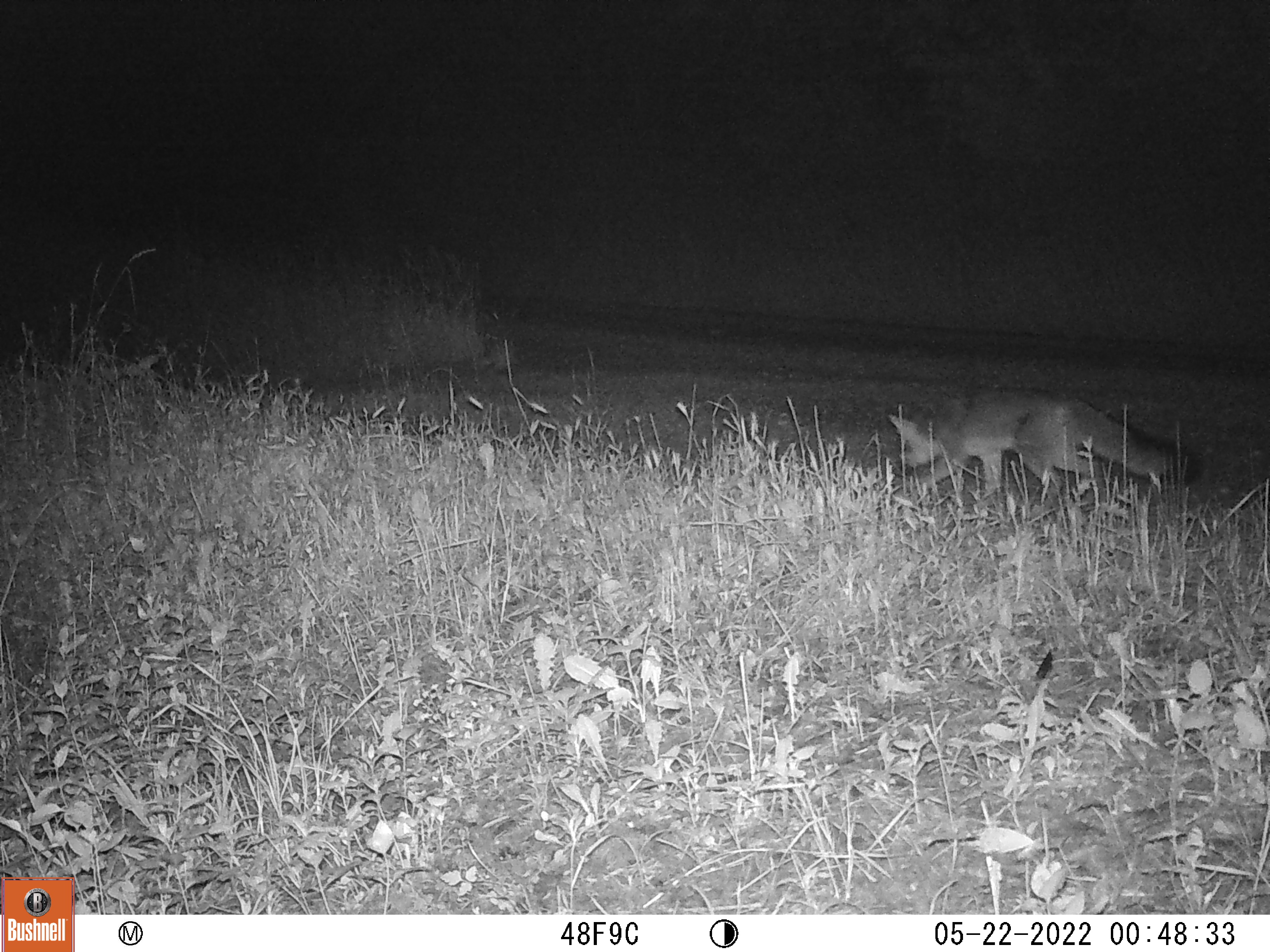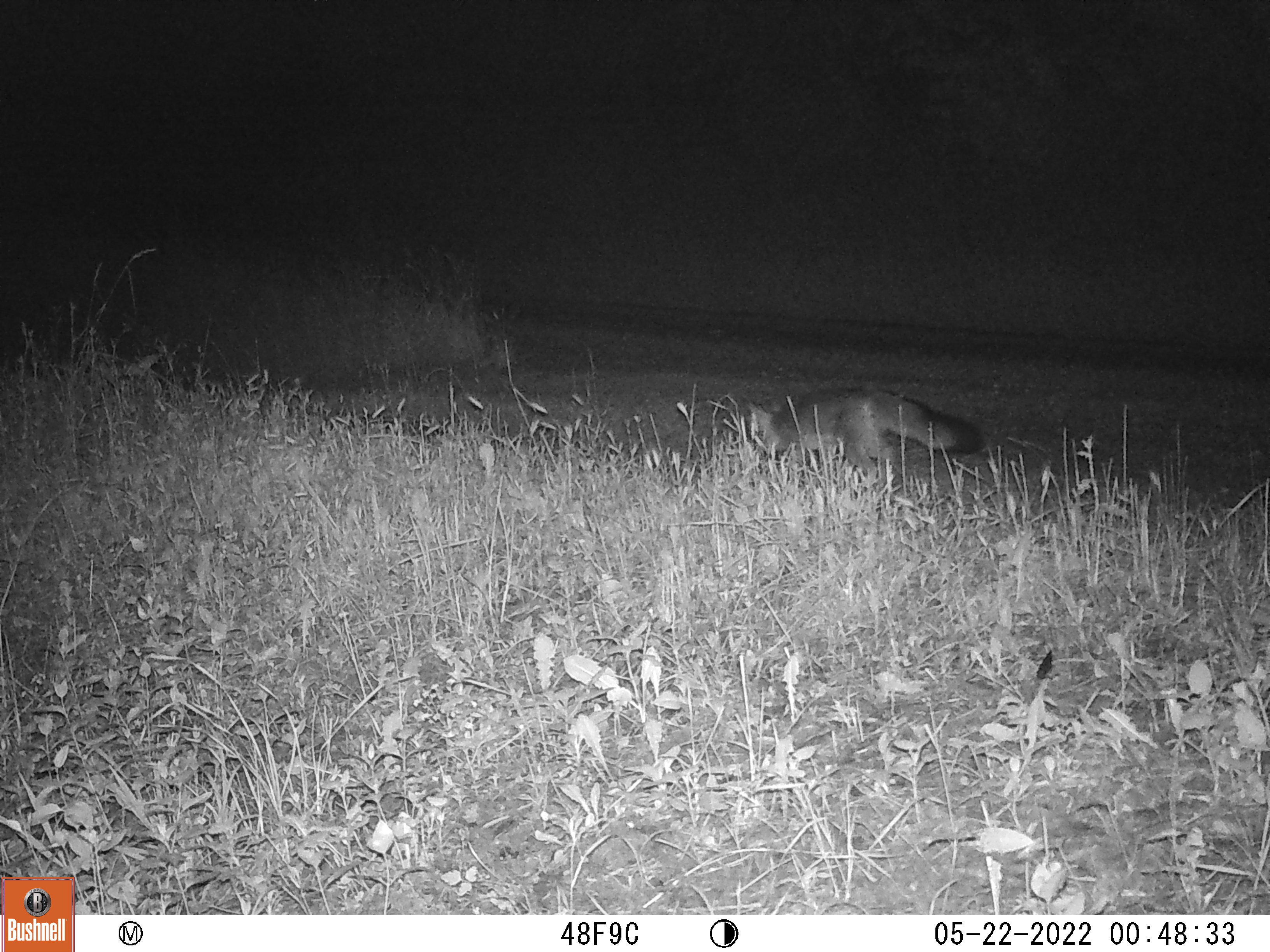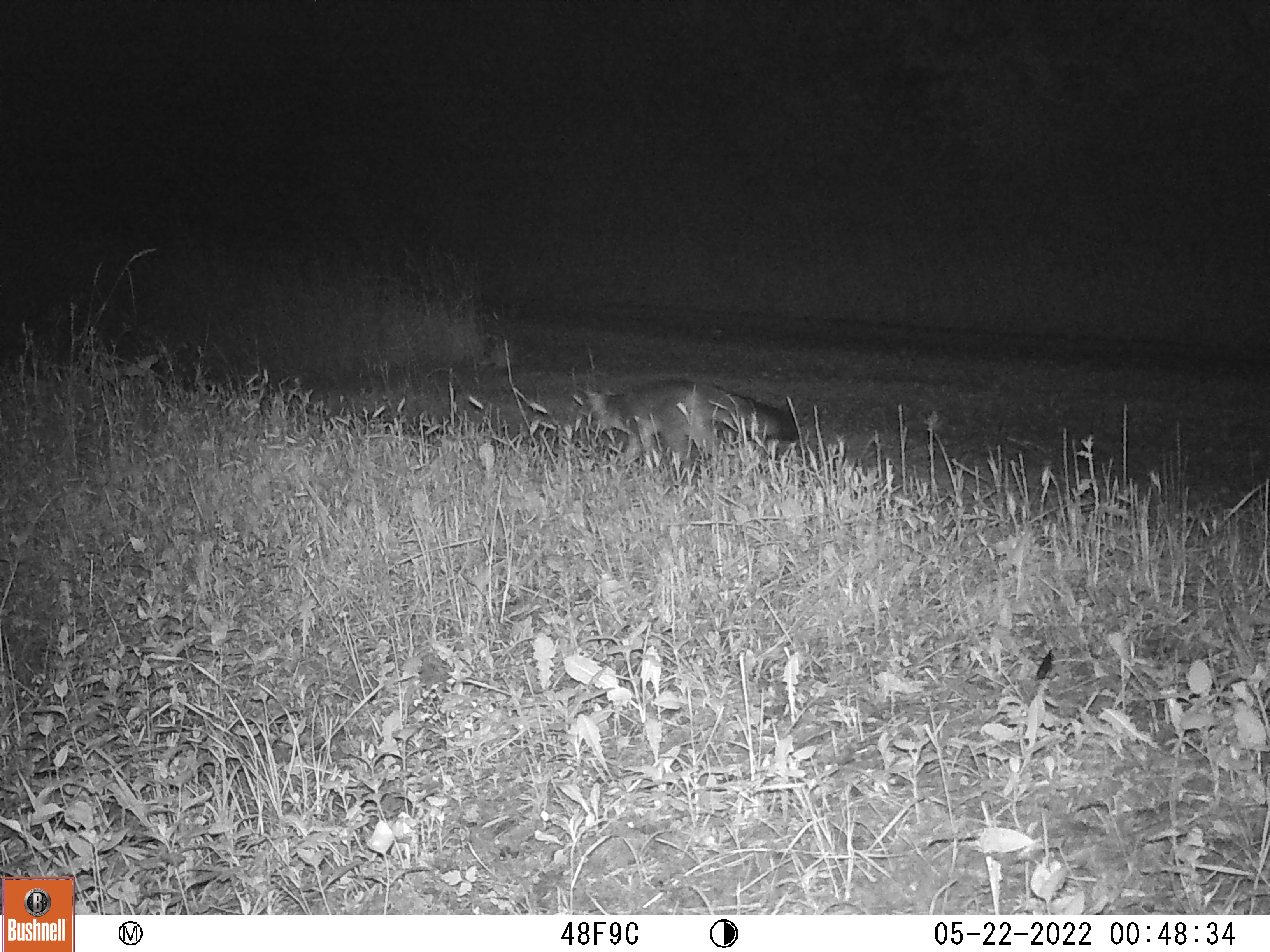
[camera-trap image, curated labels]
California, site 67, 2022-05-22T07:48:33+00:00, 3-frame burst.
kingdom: Animalia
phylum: Chordata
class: Mammalia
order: Carnivora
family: Canidae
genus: Urocyon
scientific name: Urocyon cinereoargenteus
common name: gray fox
Gray fox (Urocyon cinereoargenteus).